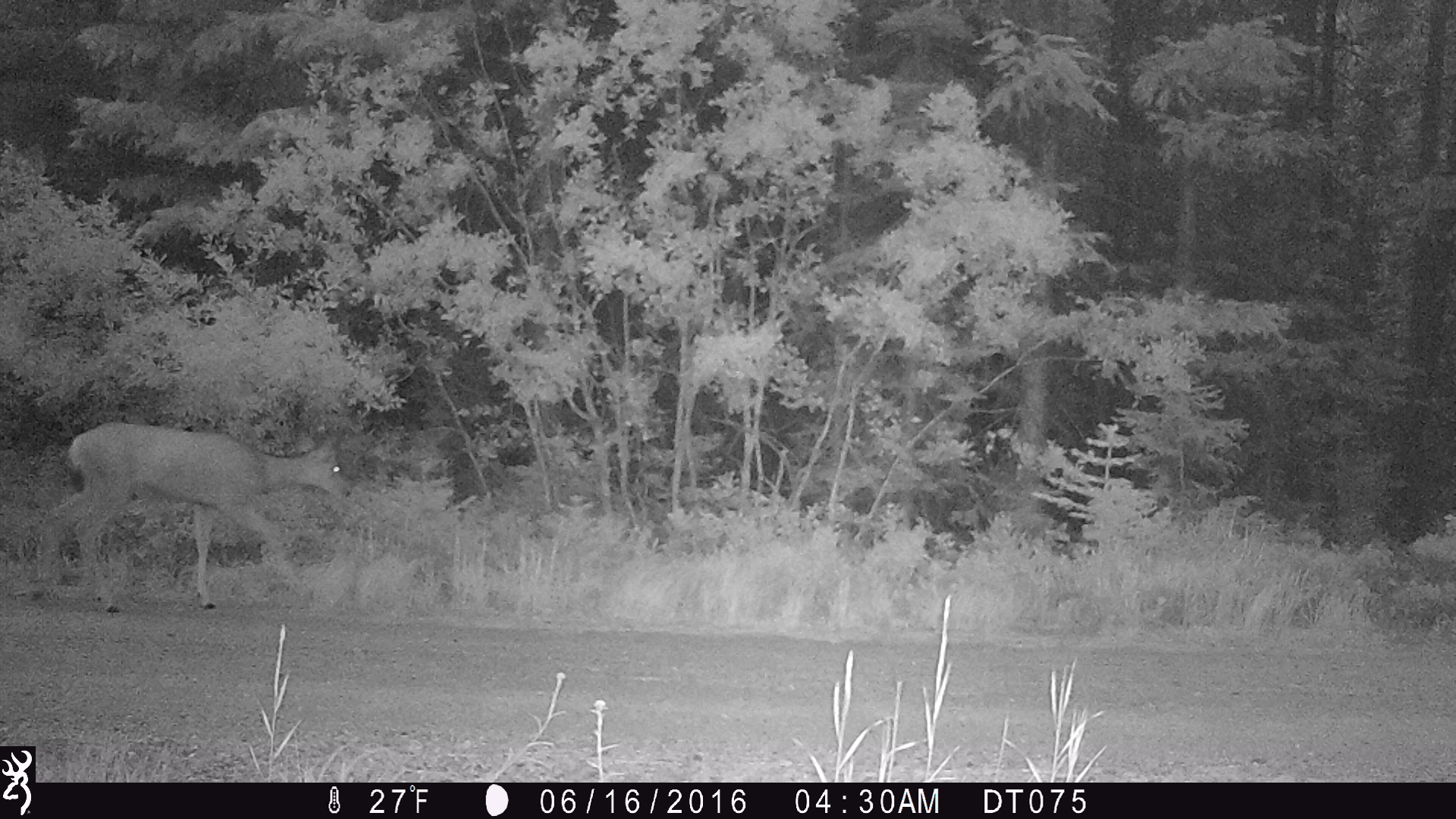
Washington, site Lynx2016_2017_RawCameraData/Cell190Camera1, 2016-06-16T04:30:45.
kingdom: Animalia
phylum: Chordata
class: Mammalia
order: Artiodactyla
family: Cervidae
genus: Odocoileus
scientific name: Odocoileus hemionus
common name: mule deer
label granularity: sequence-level